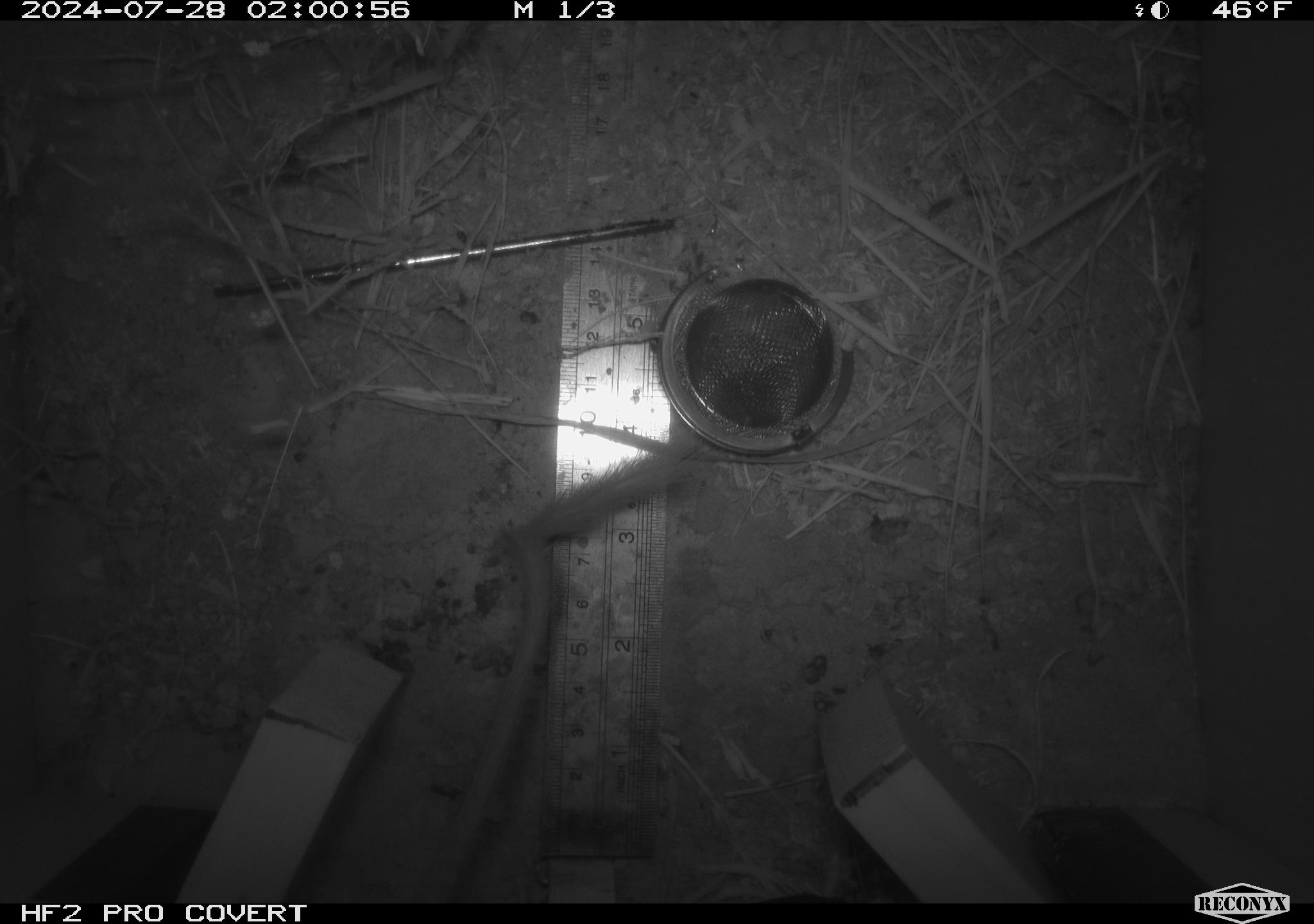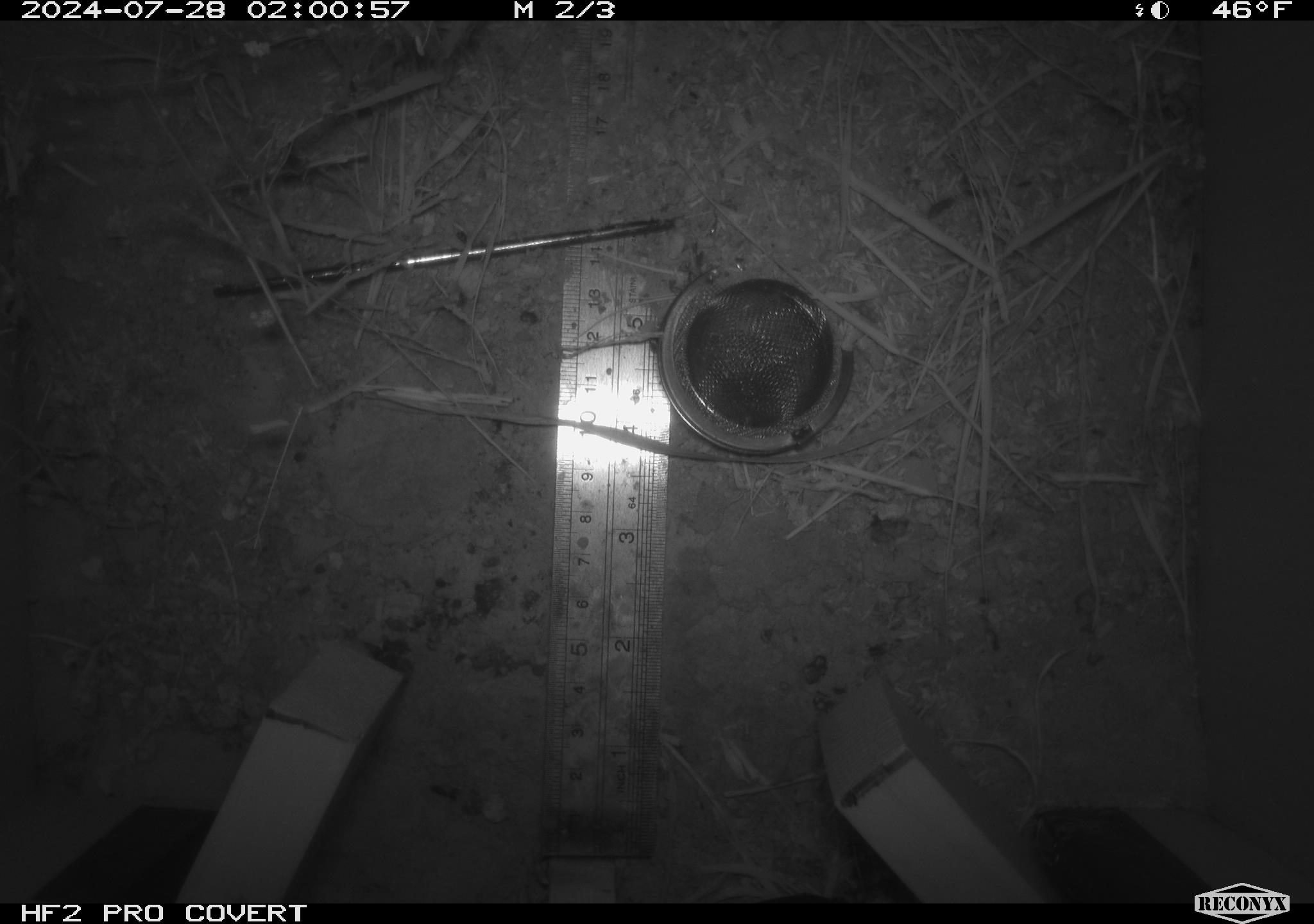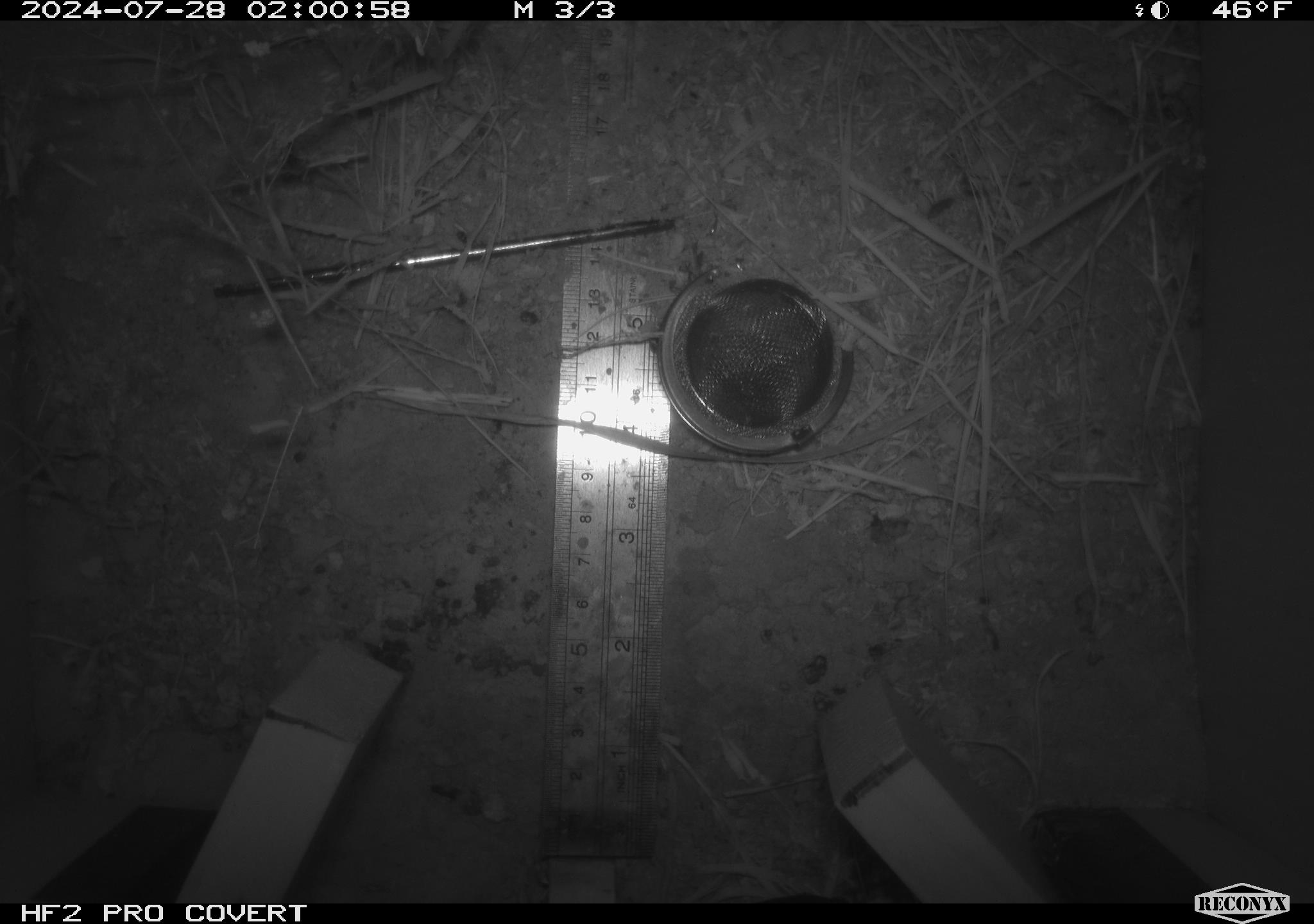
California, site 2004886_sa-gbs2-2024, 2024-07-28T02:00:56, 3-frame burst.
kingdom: Animalia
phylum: Chordata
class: Mammalia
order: Rodentia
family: Heteromyidae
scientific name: Heteromyidae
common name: kangaroo rats and pocket mice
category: heteromyidae family